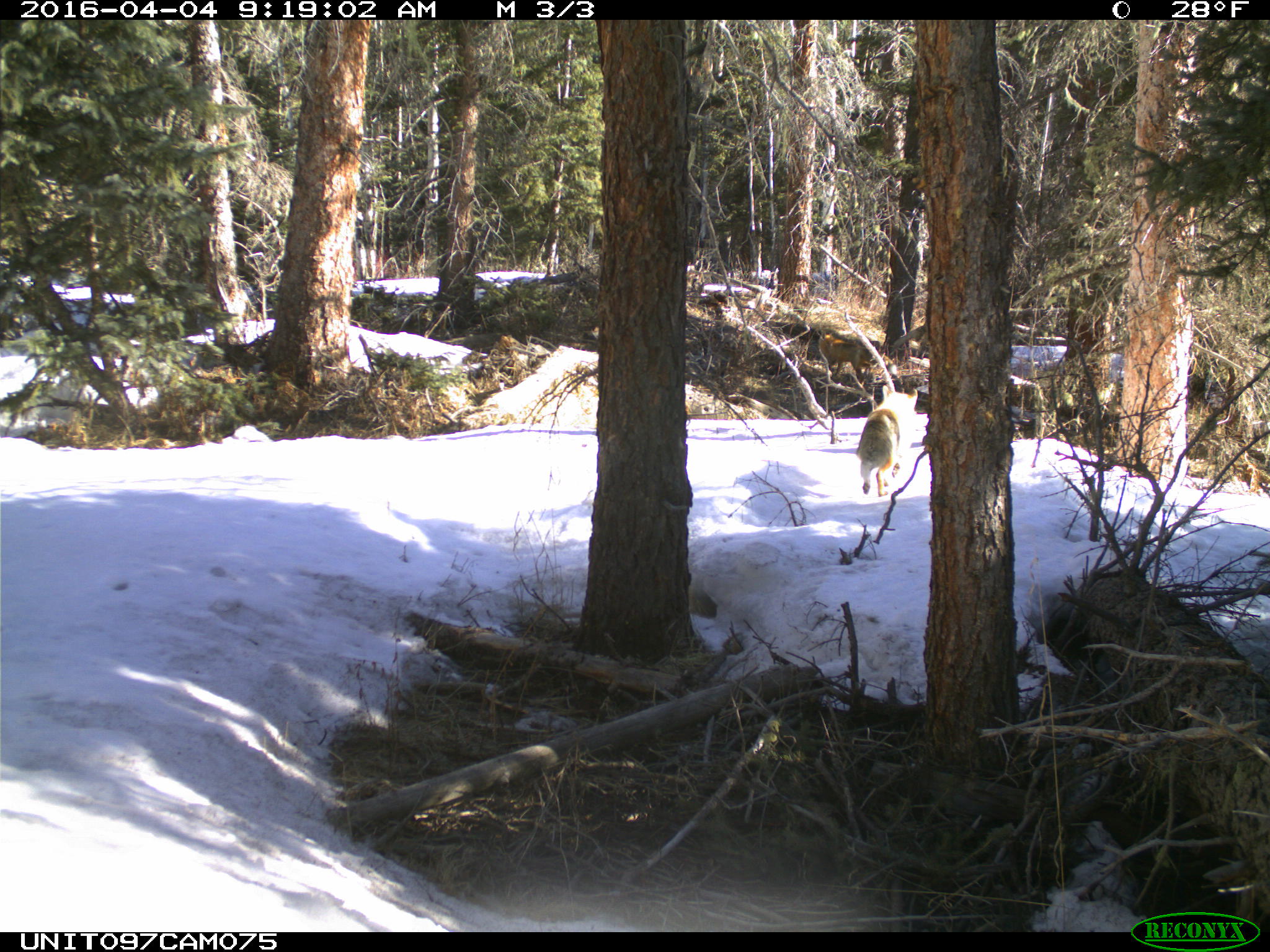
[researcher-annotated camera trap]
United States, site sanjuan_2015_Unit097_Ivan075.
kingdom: Animalia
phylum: Chordata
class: Mammalia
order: Carnivora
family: Canidae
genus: Vulpes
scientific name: Vulpes vulpes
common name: red fox